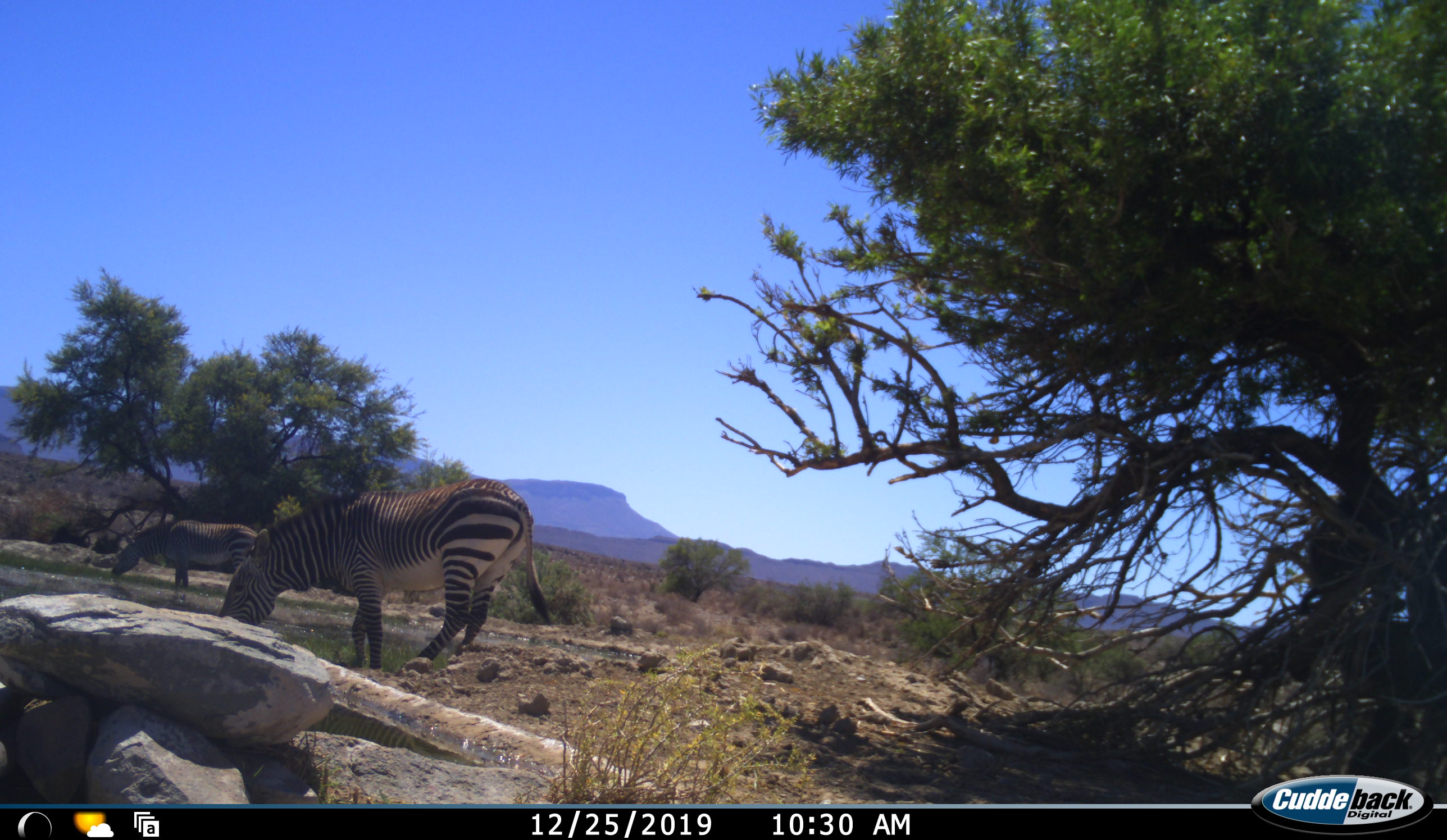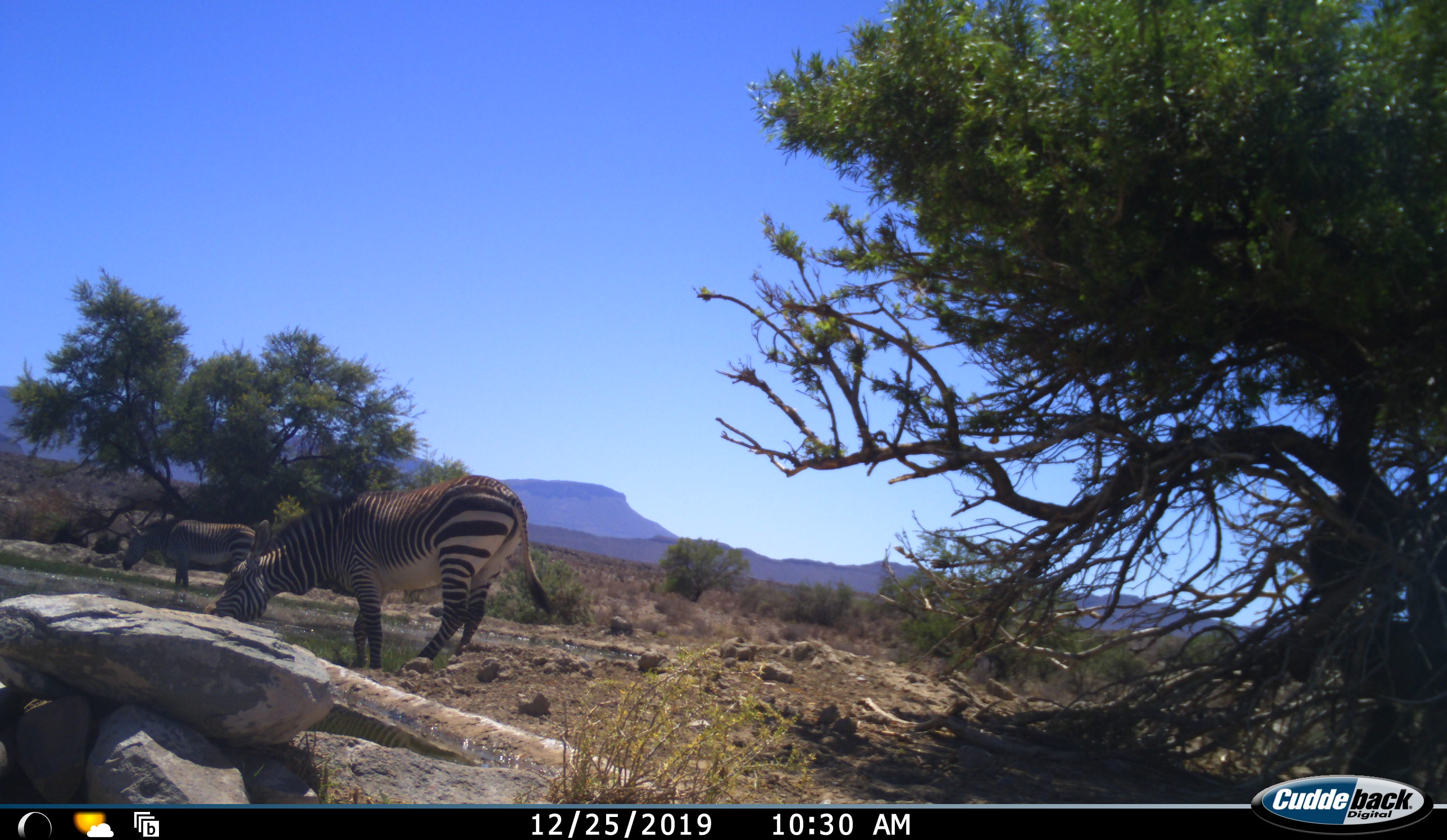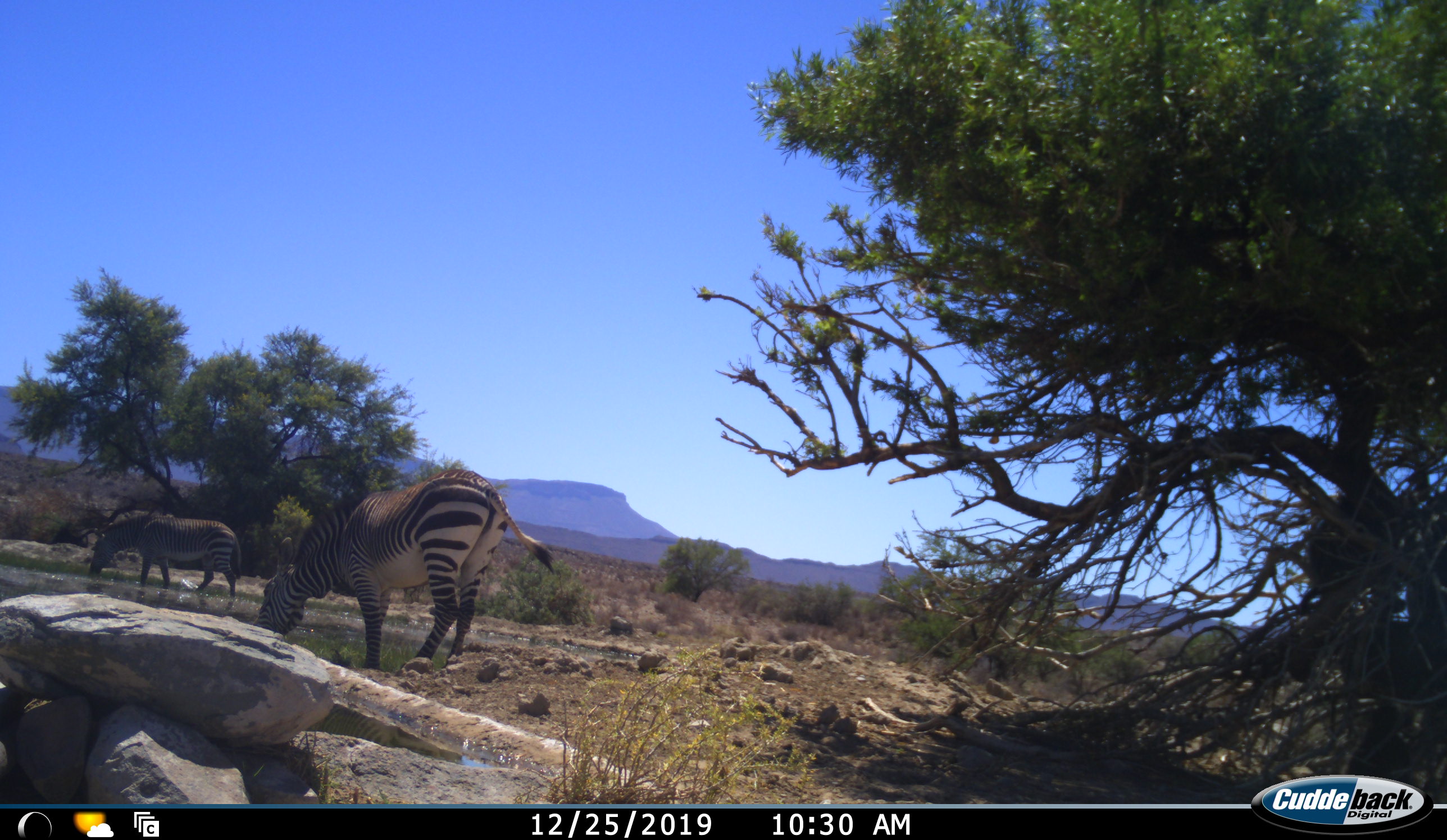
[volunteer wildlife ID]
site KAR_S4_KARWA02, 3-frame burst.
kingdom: Animalia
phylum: Chordata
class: Mammalia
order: Perissodactyla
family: Equidae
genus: Equus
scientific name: Equus zebra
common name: mountain zebra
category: zebramountain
Zebramountain (mountain zebra) (Equus zebra), count 2. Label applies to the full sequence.